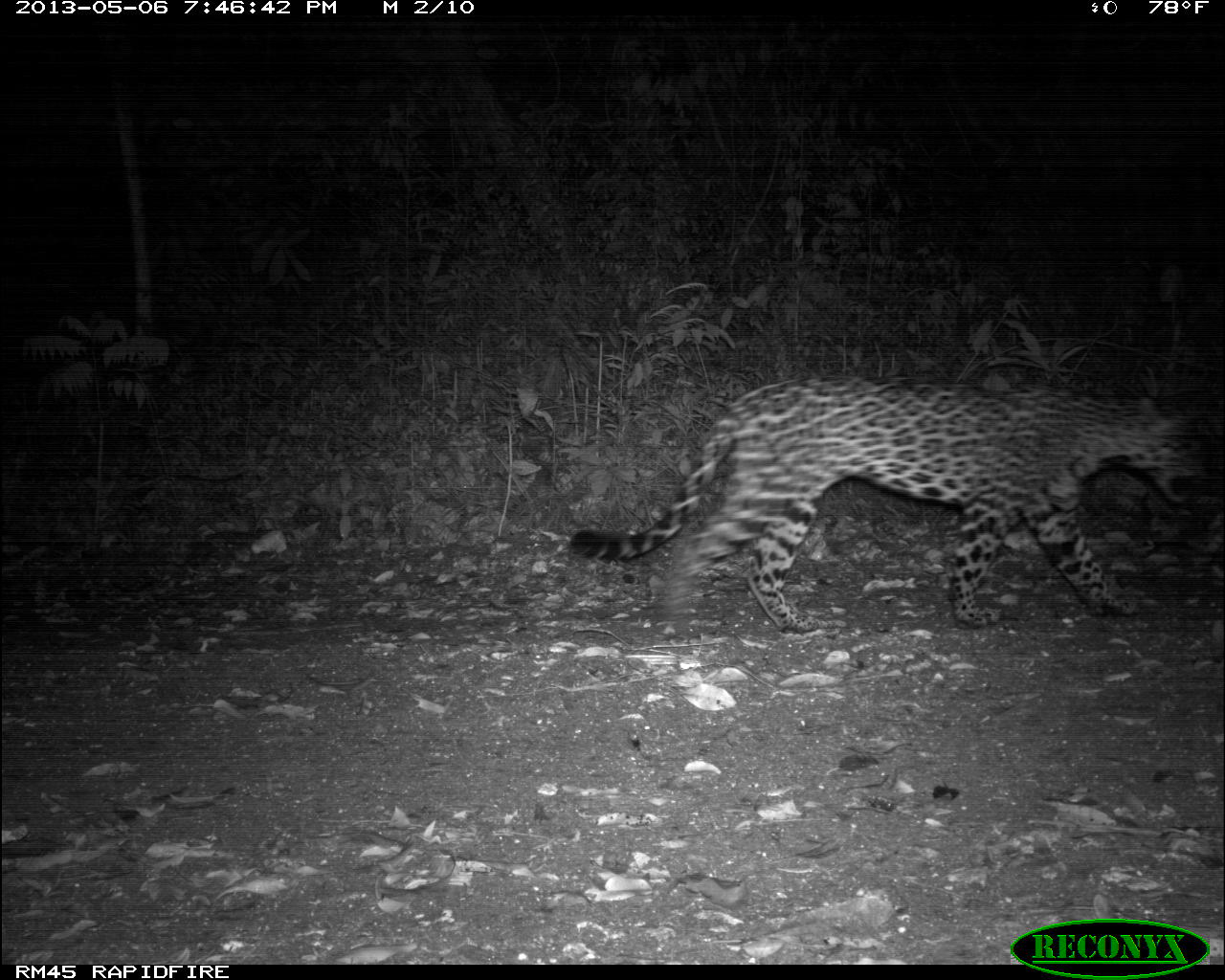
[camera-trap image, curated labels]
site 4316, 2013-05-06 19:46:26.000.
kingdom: Animalia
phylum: Chordata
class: Mammalia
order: Carnivora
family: Felidae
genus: Panthera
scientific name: Panthera onca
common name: jaguar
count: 1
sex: female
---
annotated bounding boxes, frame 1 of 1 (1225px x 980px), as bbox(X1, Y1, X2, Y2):
panthera onca: bbox(568, 371, 1202, 632)